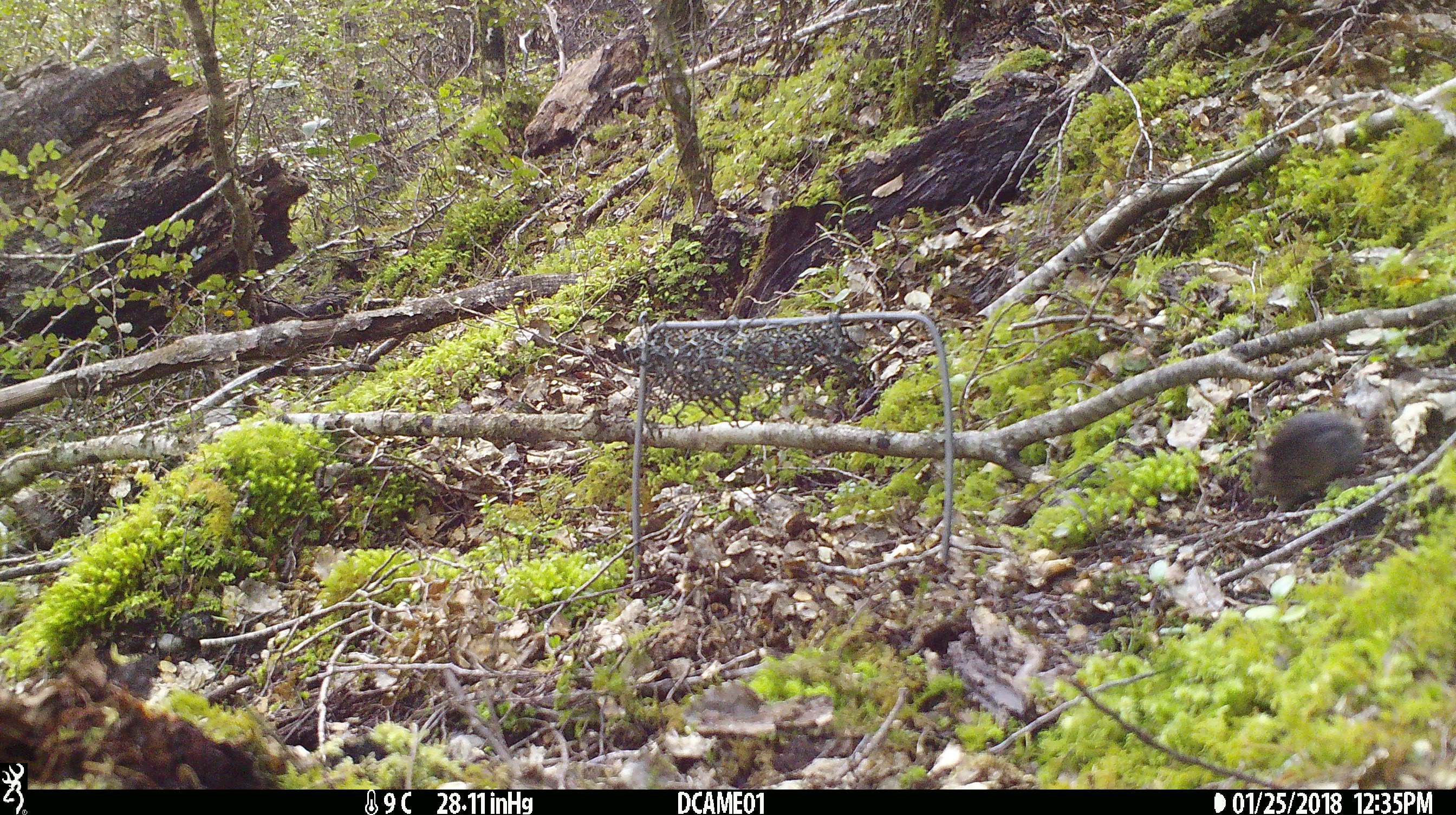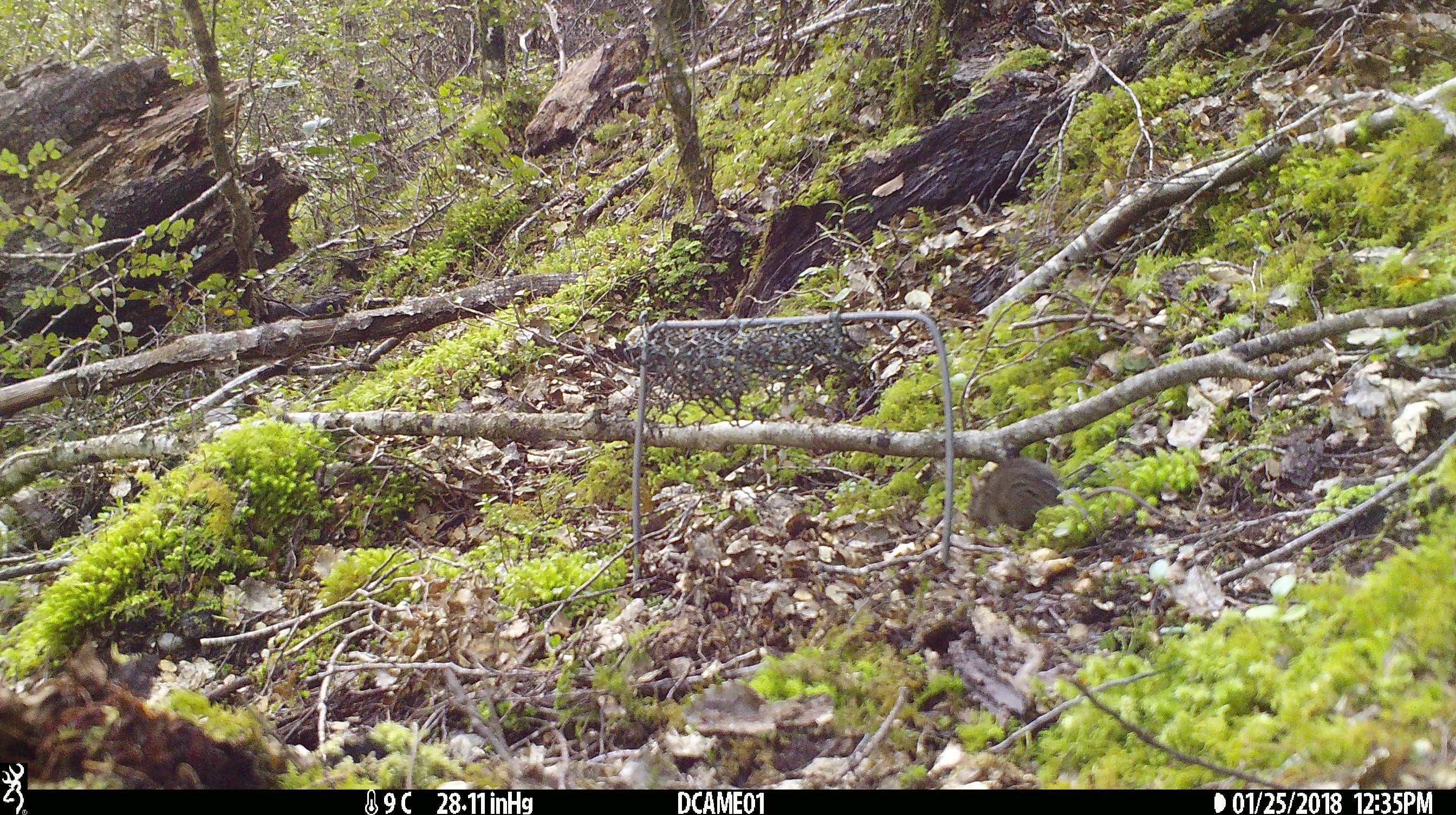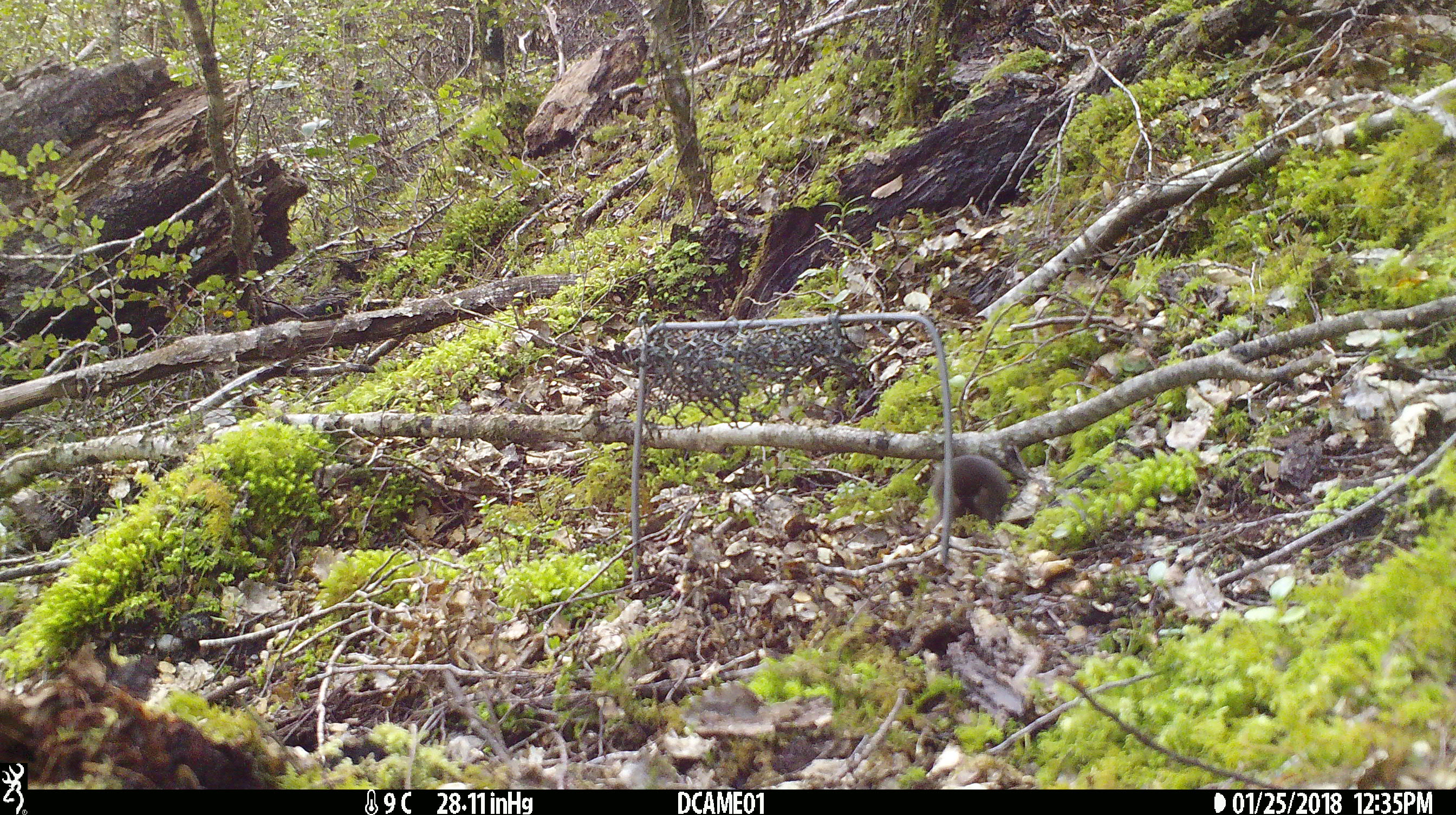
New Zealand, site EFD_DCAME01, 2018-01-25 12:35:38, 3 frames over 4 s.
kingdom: Animalia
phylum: Chordata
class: Mammalia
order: Rodentia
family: Muridae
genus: Mus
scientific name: Mus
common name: mouse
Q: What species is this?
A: Mouse (Mus).